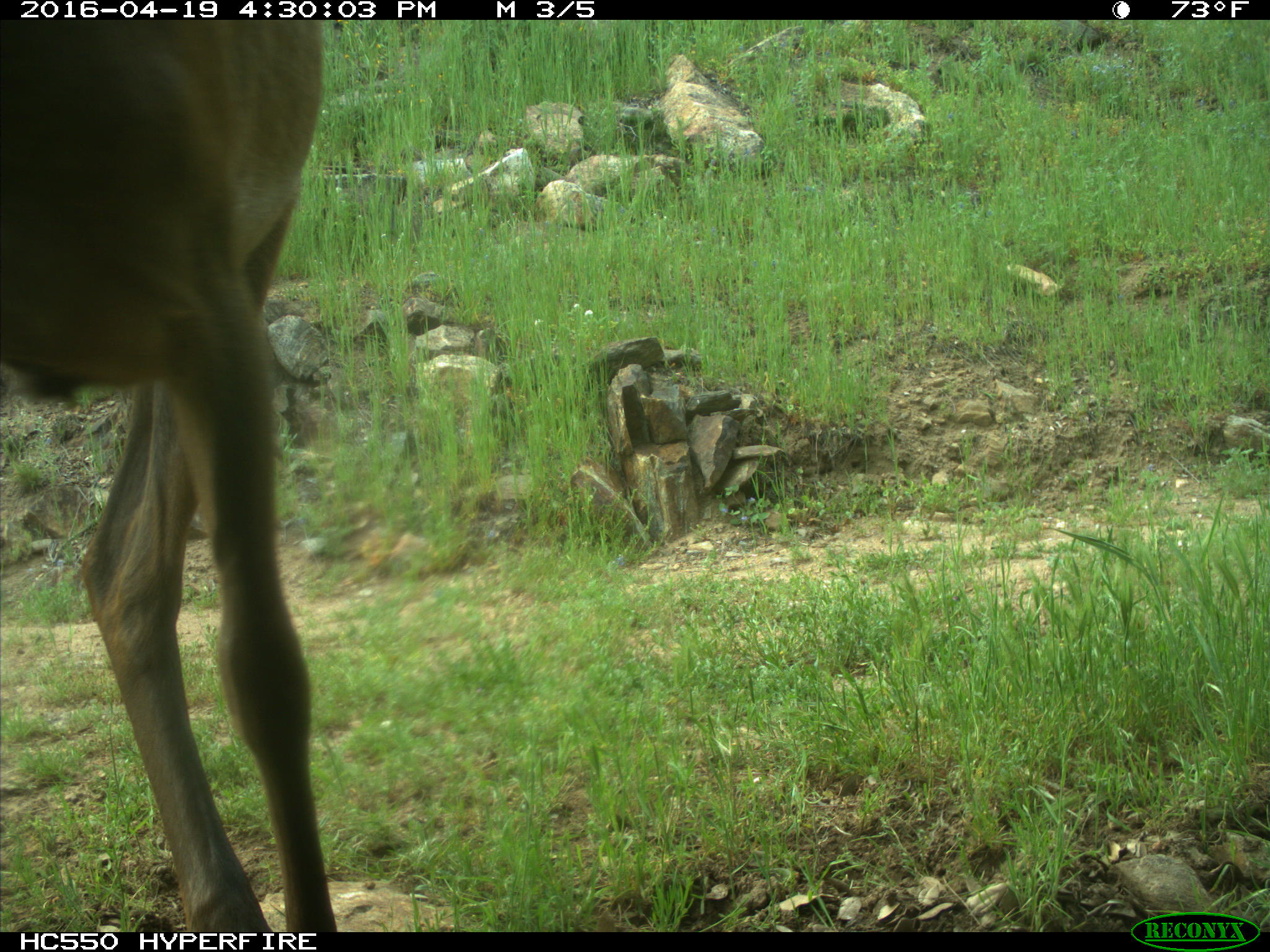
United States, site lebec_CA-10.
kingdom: Animalia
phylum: Chordata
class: Mammalia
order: Artiodactyla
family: Cervidae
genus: Cervus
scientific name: Cervus canadensis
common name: elk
Cervus canadensis (elk).